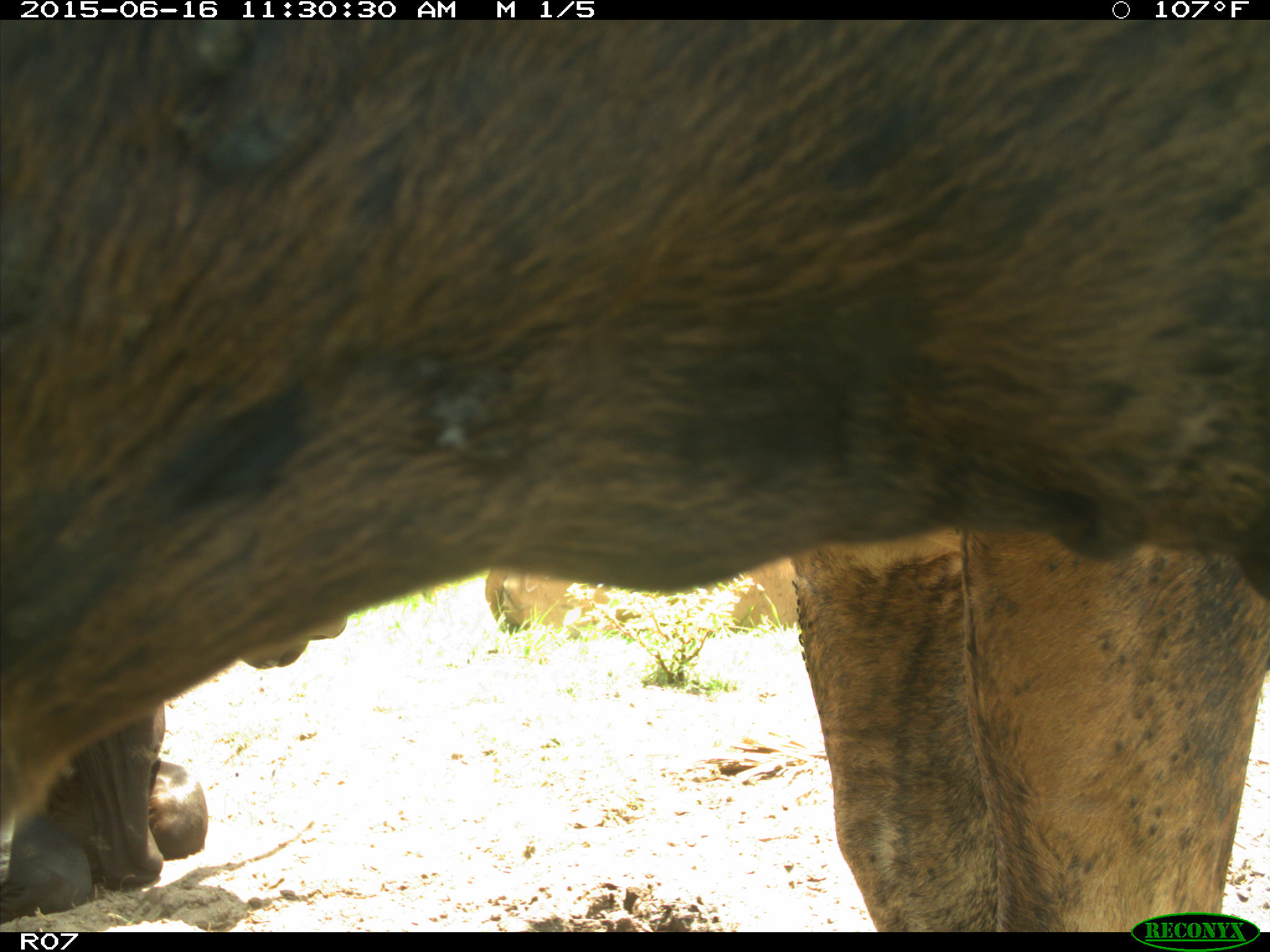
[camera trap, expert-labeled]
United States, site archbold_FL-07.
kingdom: Animalia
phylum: Chordata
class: Mammalia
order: Artiodactyla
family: Bovidae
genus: Bos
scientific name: Bos taurus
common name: domestic cow